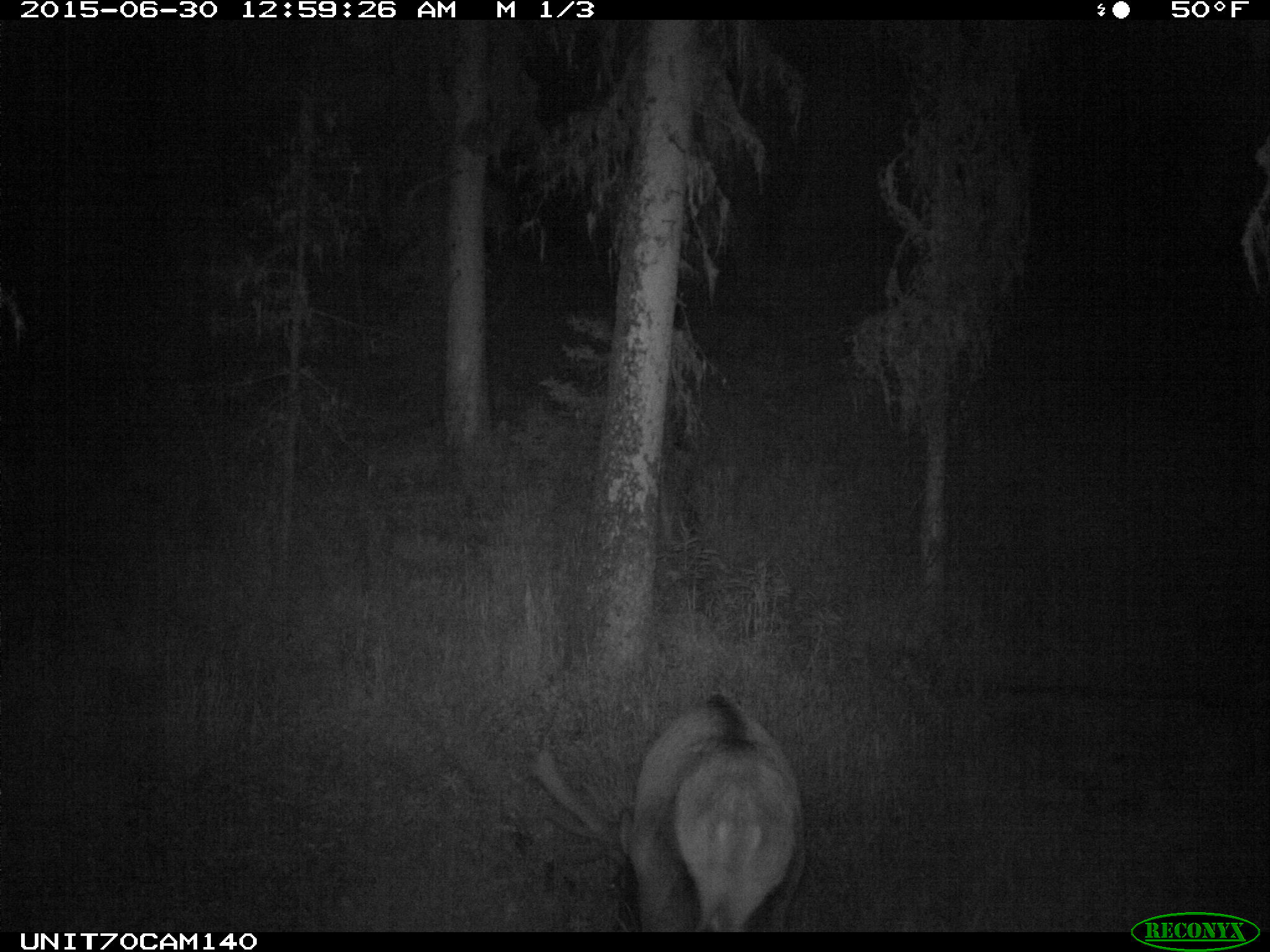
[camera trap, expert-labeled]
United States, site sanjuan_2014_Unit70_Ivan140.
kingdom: Animalia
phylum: Chordata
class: Mammalia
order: Artiodactyla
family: Cervidae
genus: Cervus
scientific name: Cervus elaphus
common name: red deer